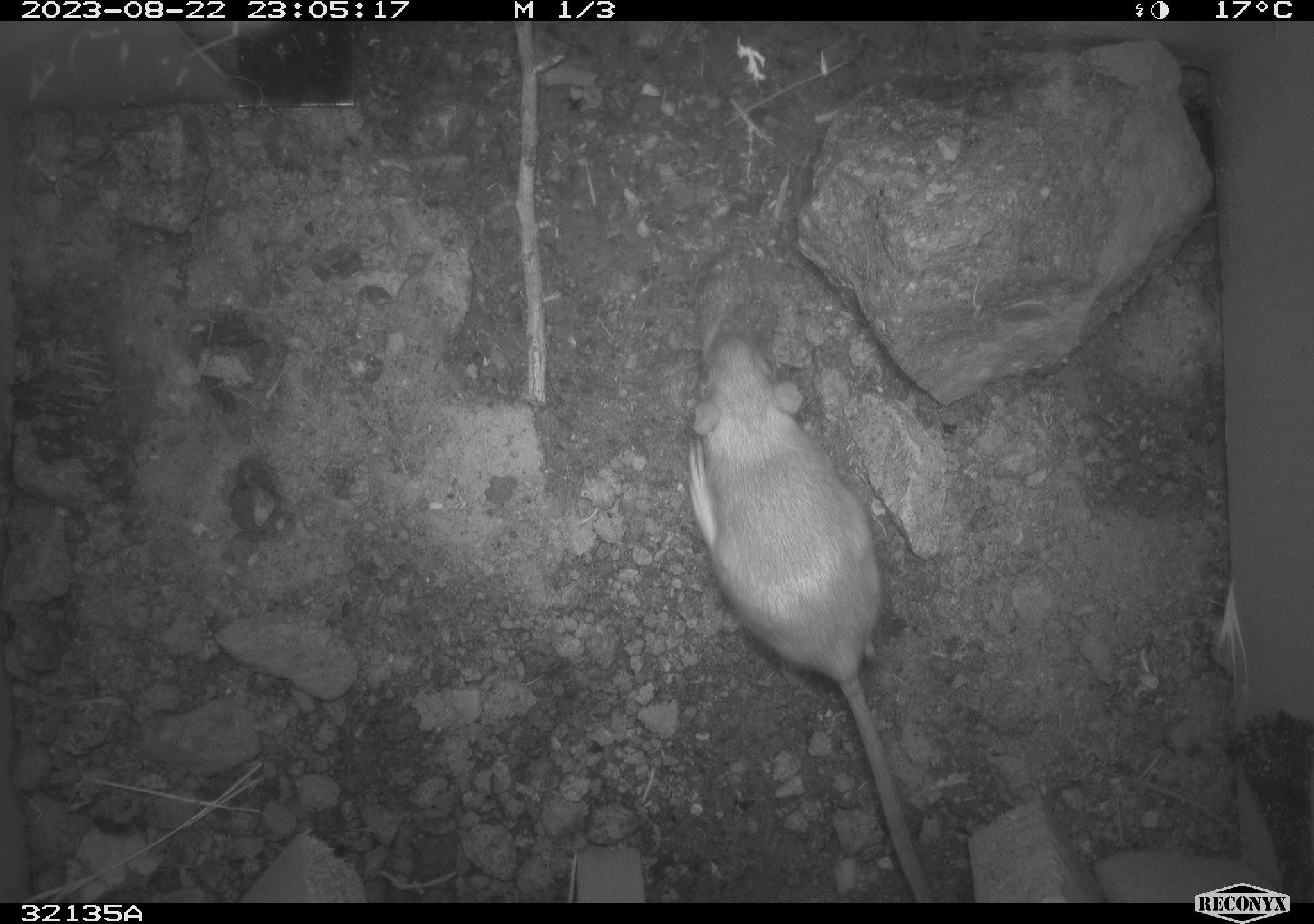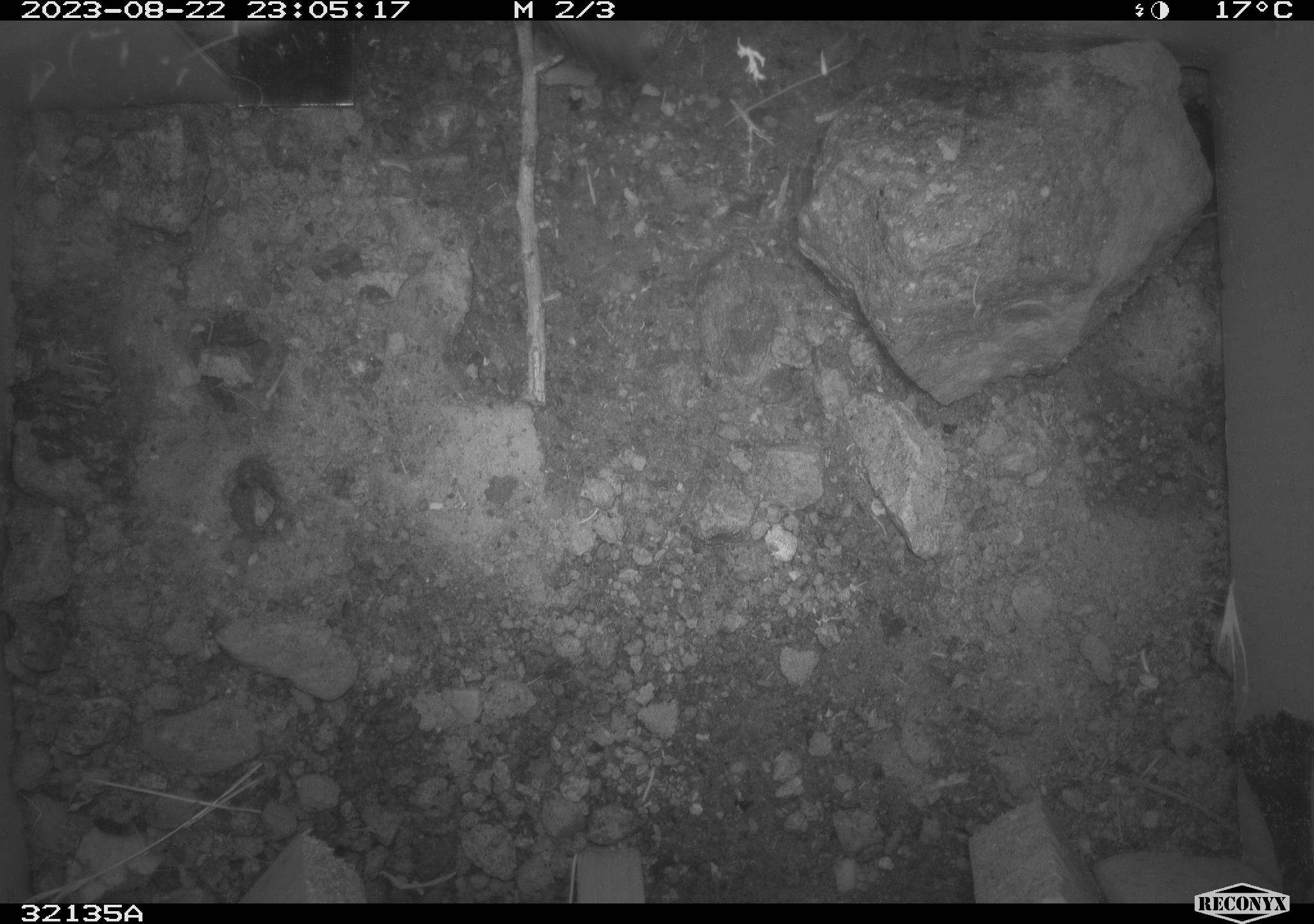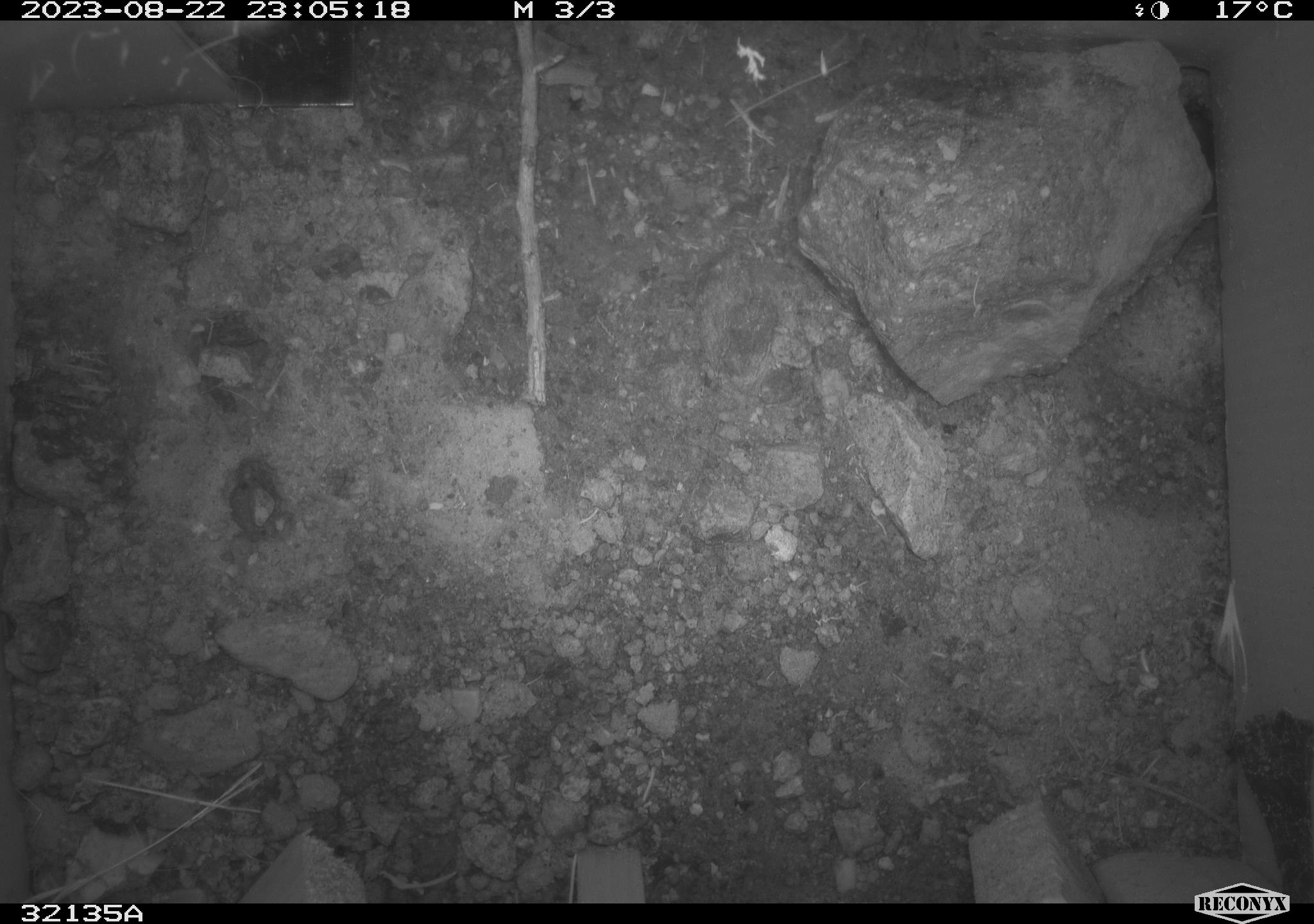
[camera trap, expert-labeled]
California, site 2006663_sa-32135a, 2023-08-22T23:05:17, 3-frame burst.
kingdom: Animalia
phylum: Chordata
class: Mammalia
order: Rodentia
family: Heteromyidae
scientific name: Heteromyidae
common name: kangaroo rats and pocket mice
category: heteromyidae family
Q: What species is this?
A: Heteromyidae family (kangaroo rats and pocket mice) (Heteromyidae).